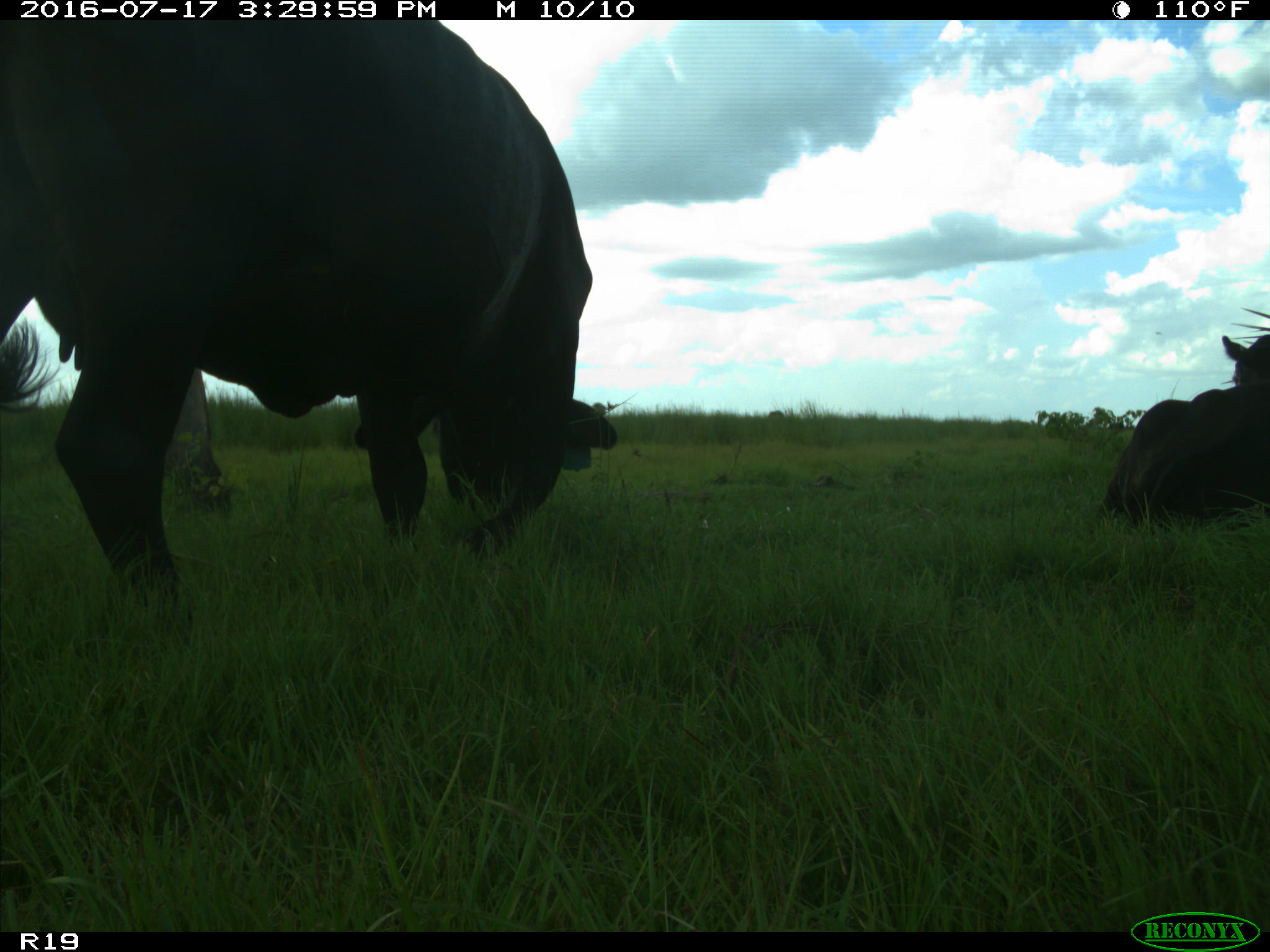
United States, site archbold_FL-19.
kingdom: Animalia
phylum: Chordata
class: Mammalia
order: Artiodactyla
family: Bovidae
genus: Bos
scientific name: Bos taurus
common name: domestic cow